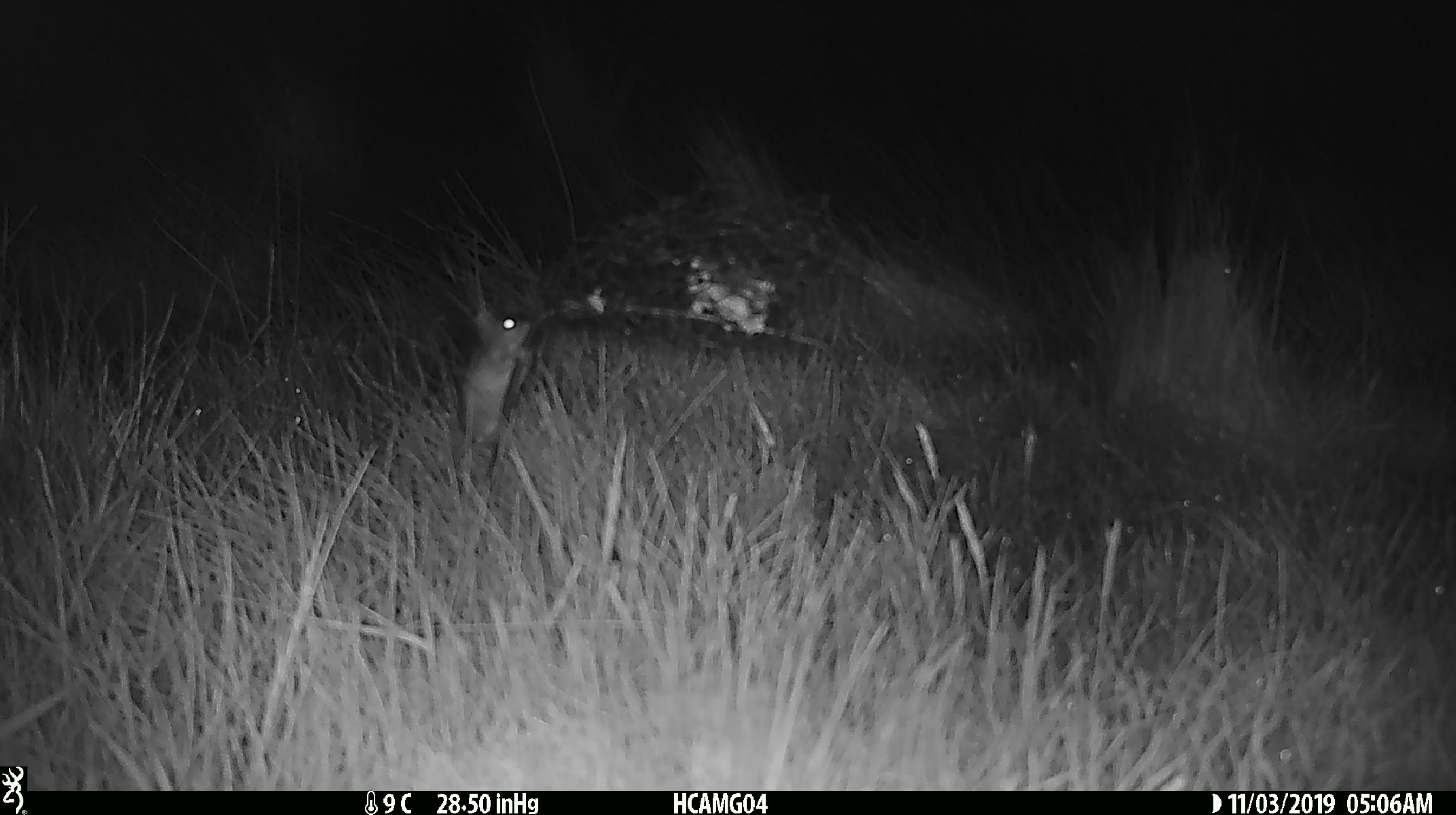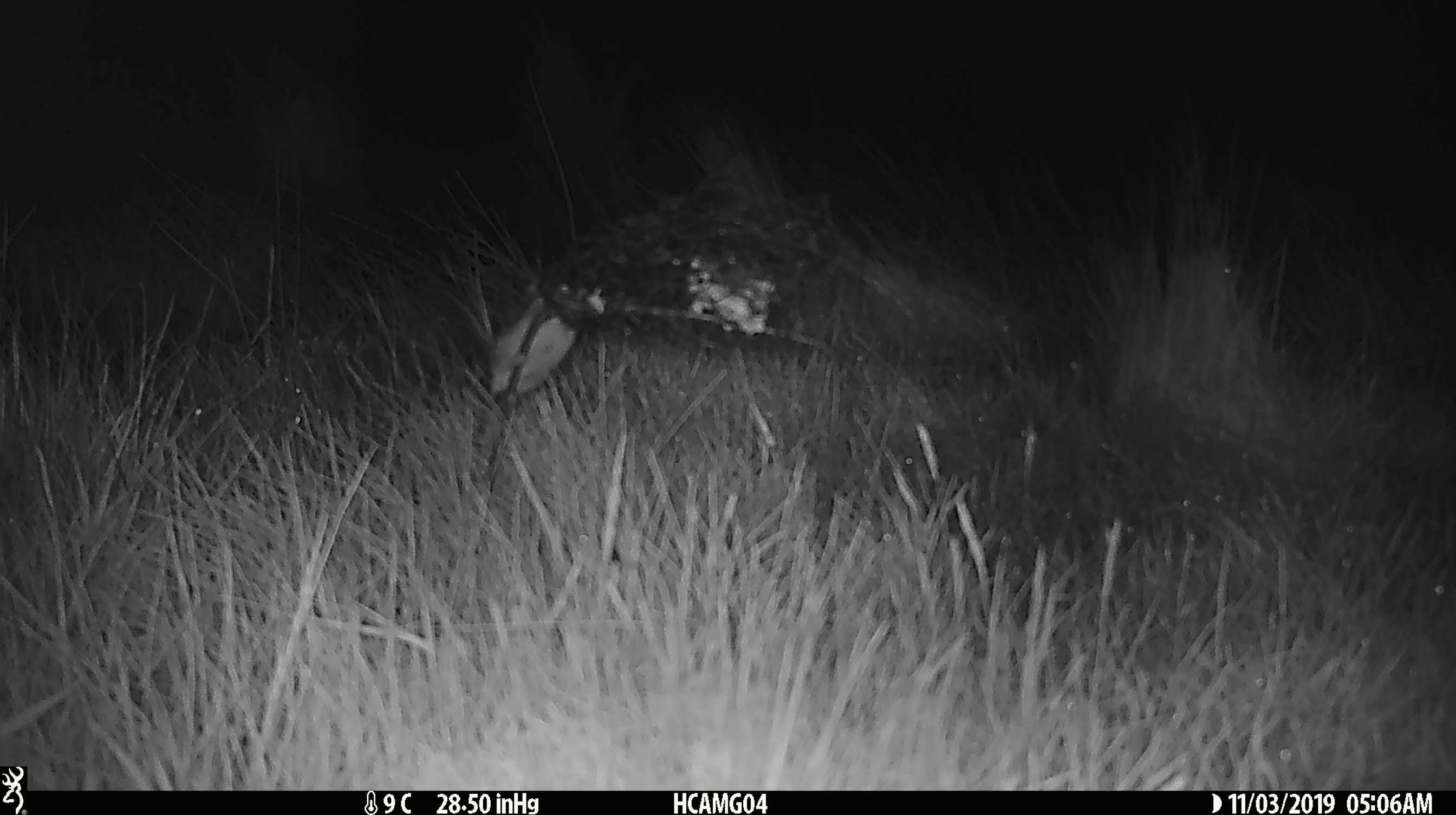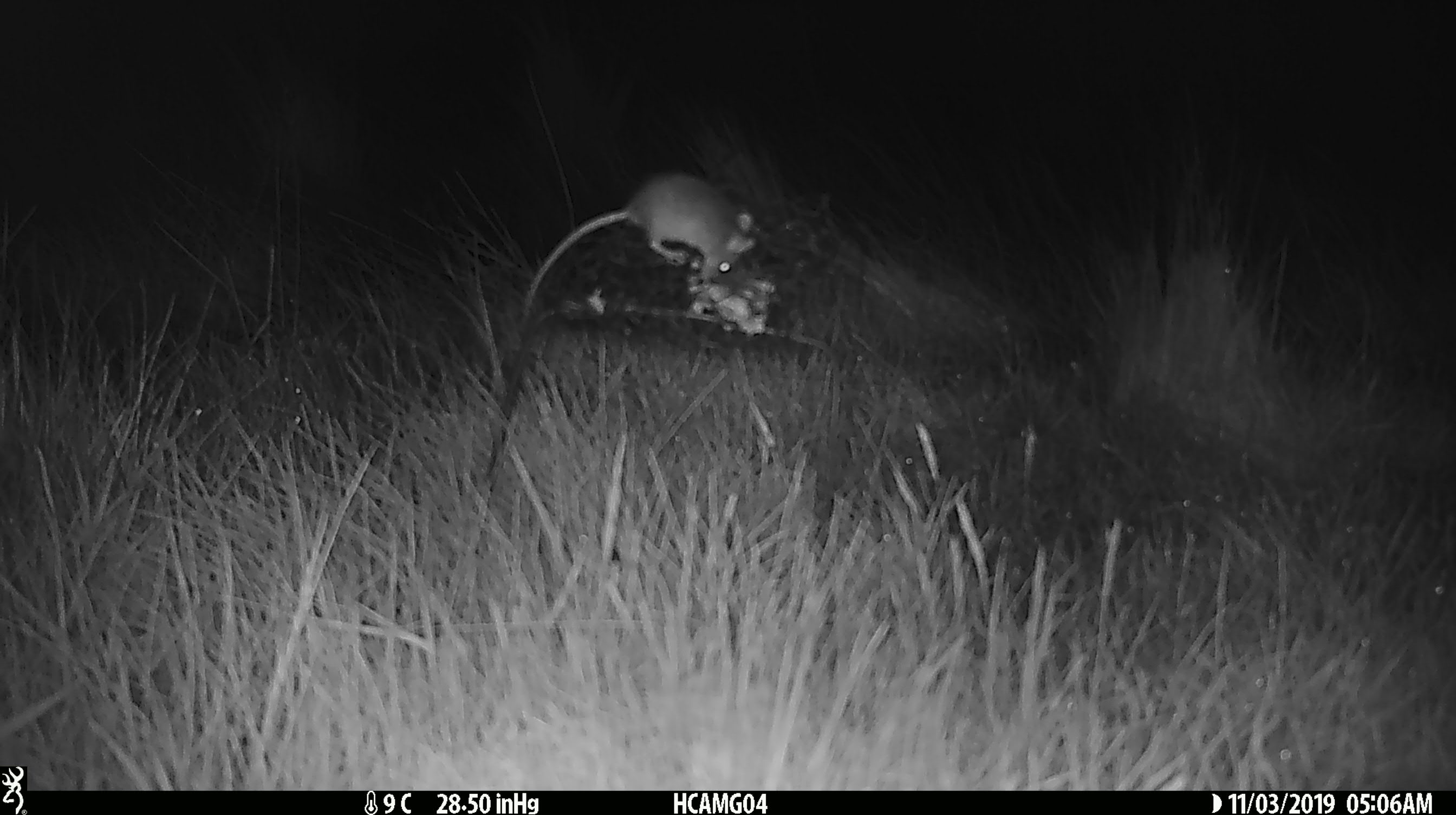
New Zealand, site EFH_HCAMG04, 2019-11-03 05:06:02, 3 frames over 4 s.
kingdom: Animalia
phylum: Chordata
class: Mammalia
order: Rodentia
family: Muridae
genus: Mus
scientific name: Mus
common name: mouse